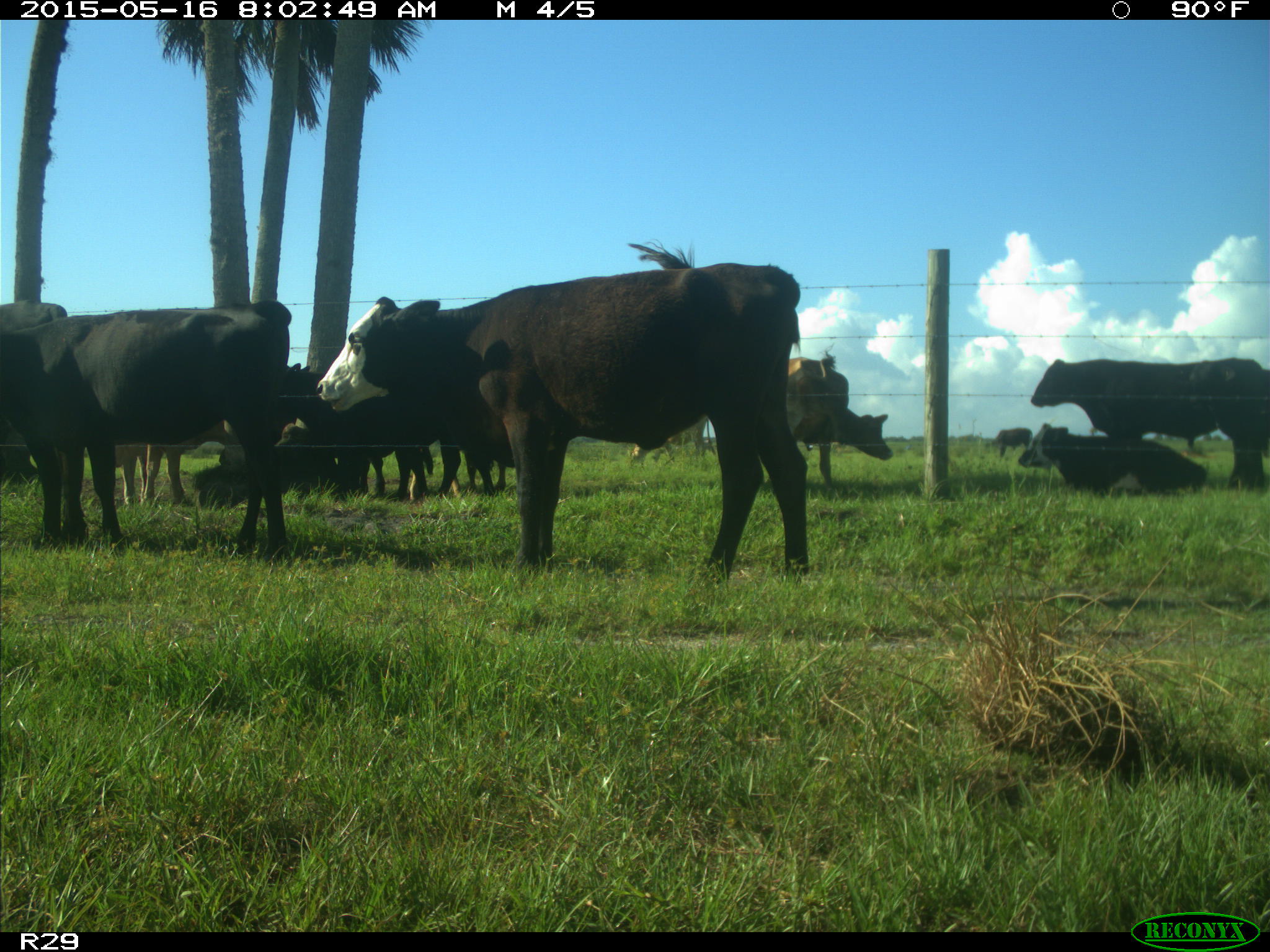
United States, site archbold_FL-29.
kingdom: Animalia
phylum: Chordata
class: Mammalia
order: Artiodactyla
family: Bovidae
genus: Bos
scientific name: Bos taurus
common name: domestic cow